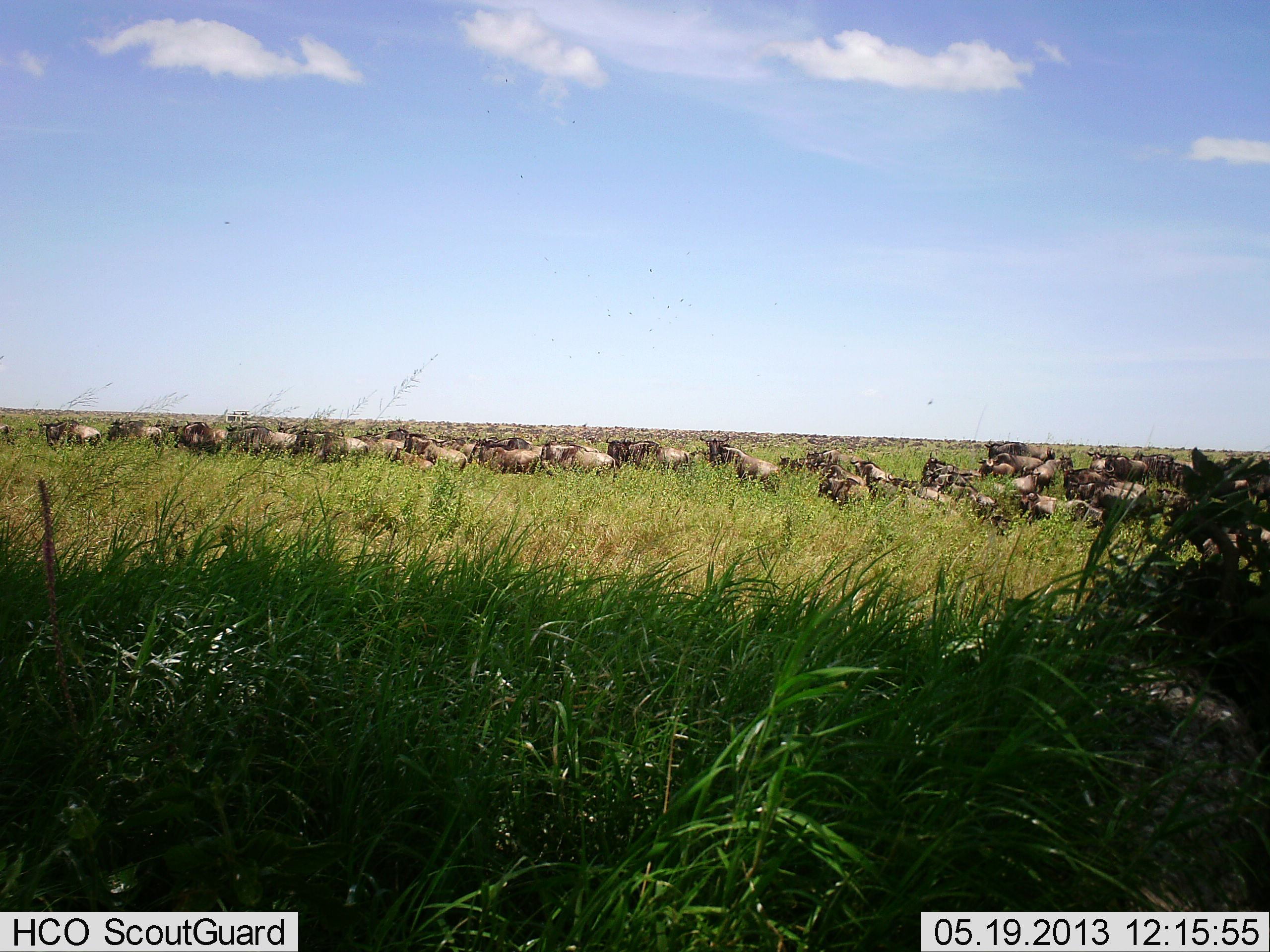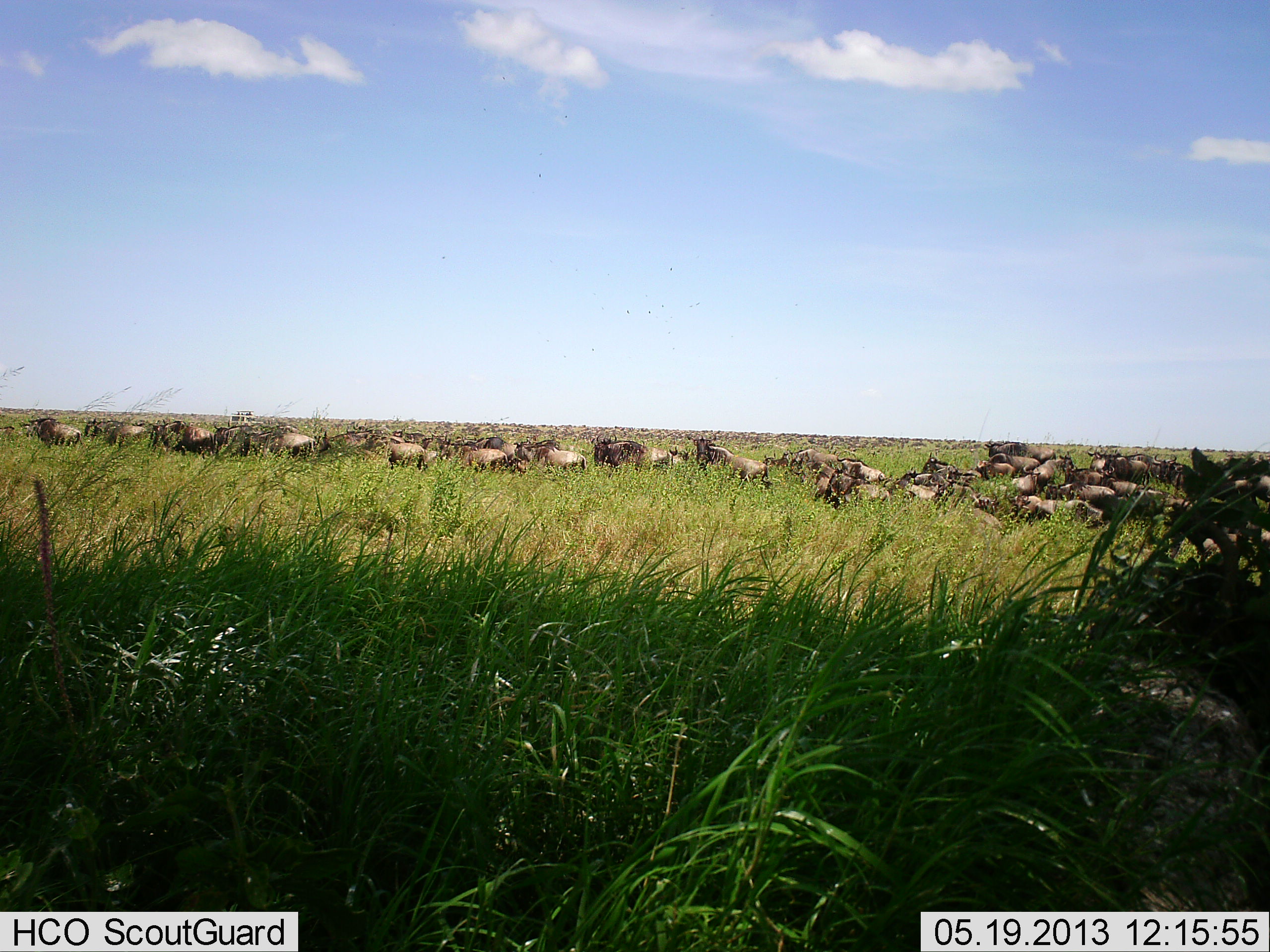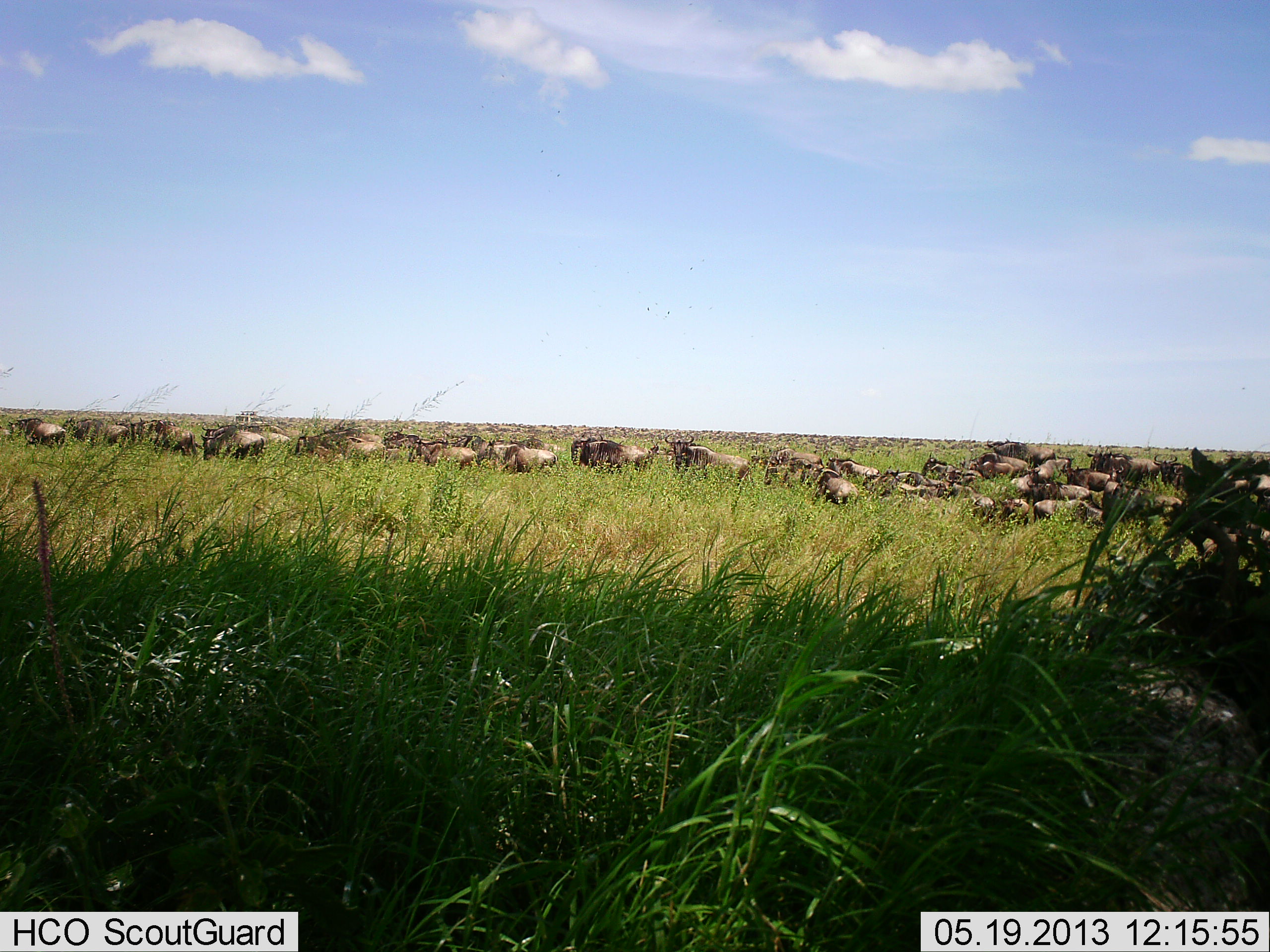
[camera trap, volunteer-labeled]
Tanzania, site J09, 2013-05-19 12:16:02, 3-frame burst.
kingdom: Animalia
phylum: Chordata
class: Mammalia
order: Artiodactyla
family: Bovidae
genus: Connochaetes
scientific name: Connochaetes taurinus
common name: blue wildebeest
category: wildebeest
Wildebeest (blue wildebeest) (Connochaetes taurinus), count 11-50. Behavior (volunteer vote fractions): standing 50%, resting 14%, moving 86%, interacting 14%. Young present (vote fraction): 0%. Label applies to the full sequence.